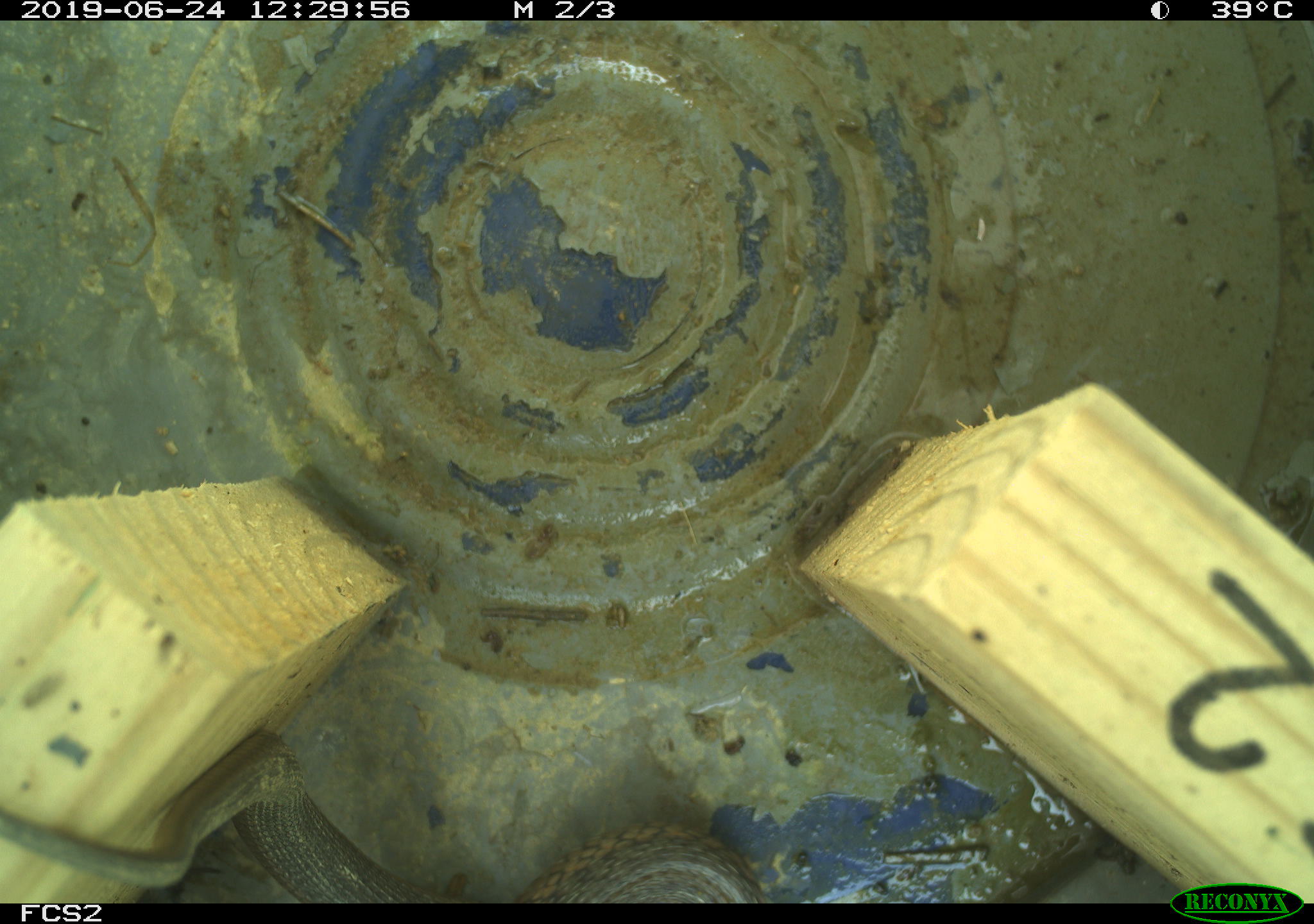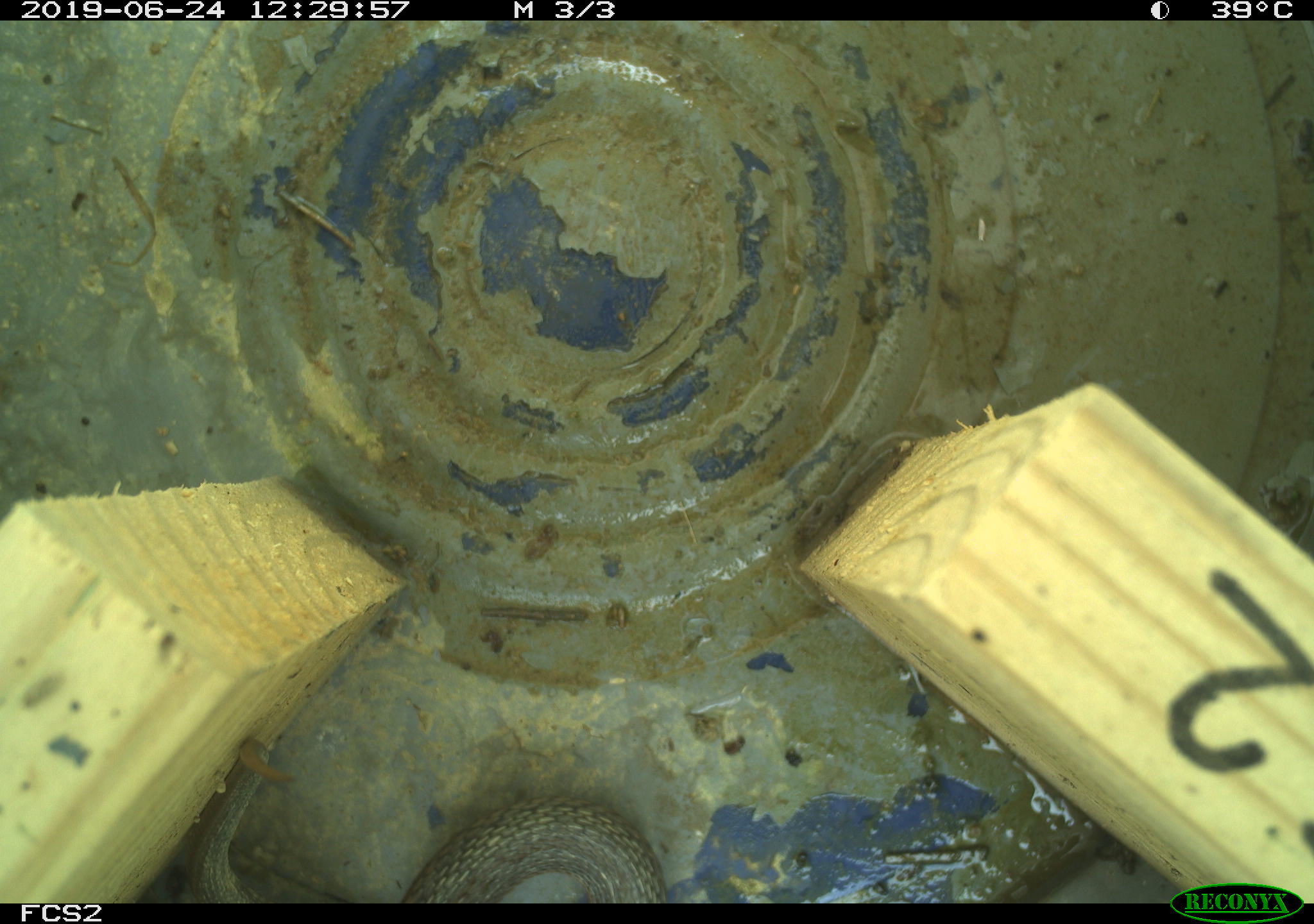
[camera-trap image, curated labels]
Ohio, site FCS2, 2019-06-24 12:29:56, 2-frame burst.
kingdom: Animalia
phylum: Chordata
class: Reptilia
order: Squamata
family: Colubridae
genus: Thamnophis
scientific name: Thamnophis sirtalis sirtalis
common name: eastern gartersnake